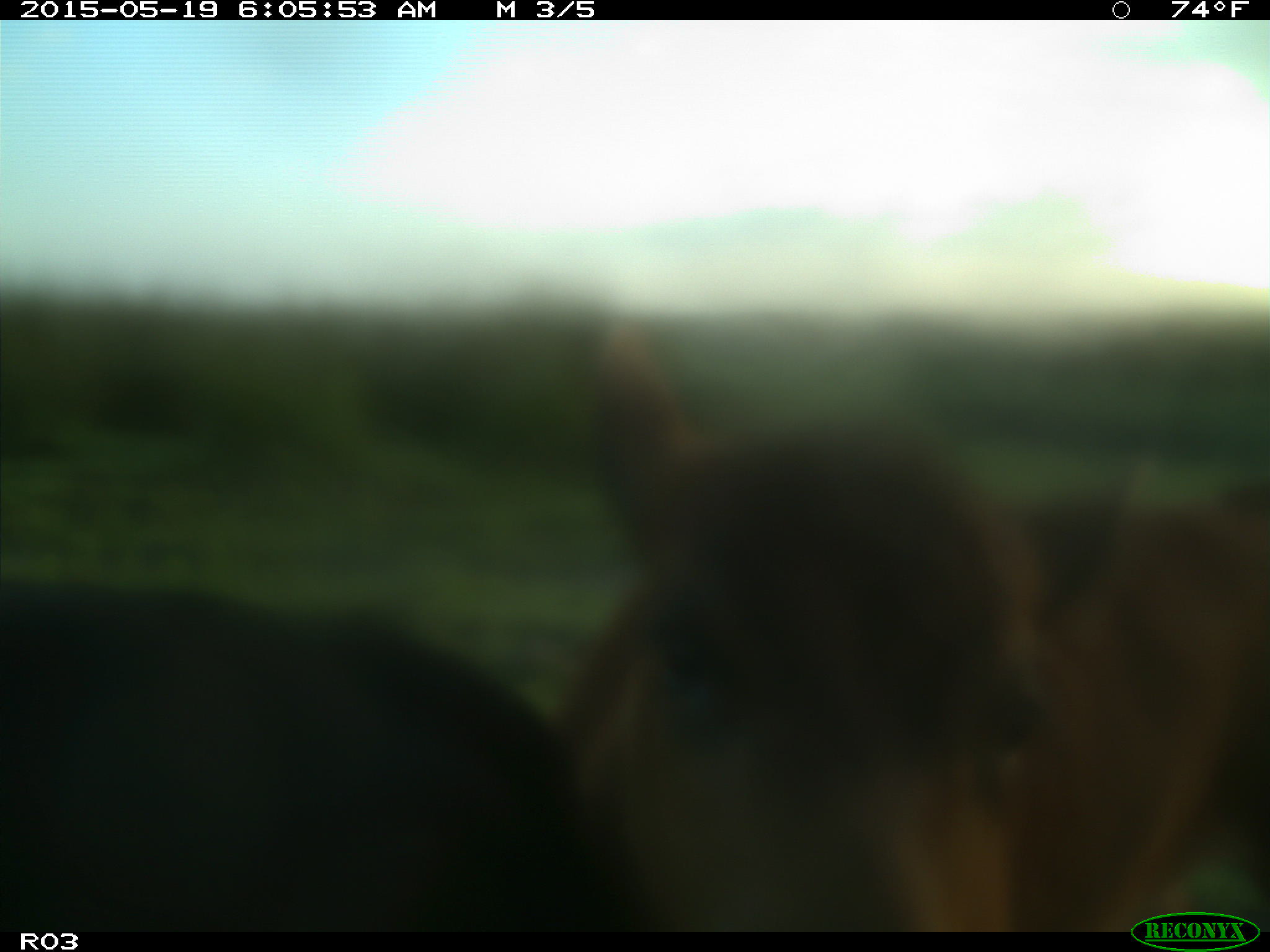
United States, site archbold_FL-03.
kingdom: Animalia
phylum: Chordata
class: Mammalia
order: Artiodactyla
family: Bovidae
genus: Bos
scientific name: Bos taurus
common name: domestic cow